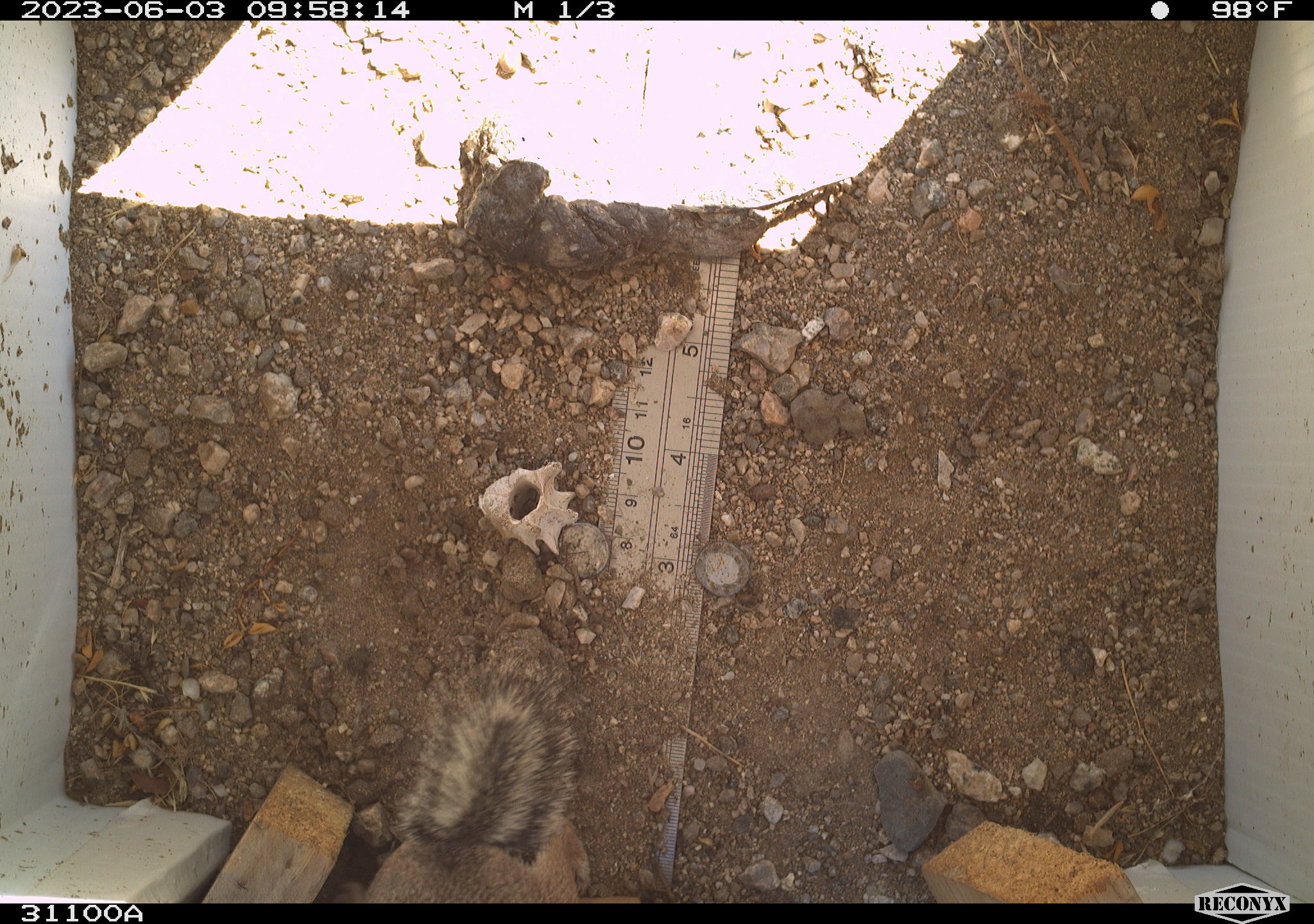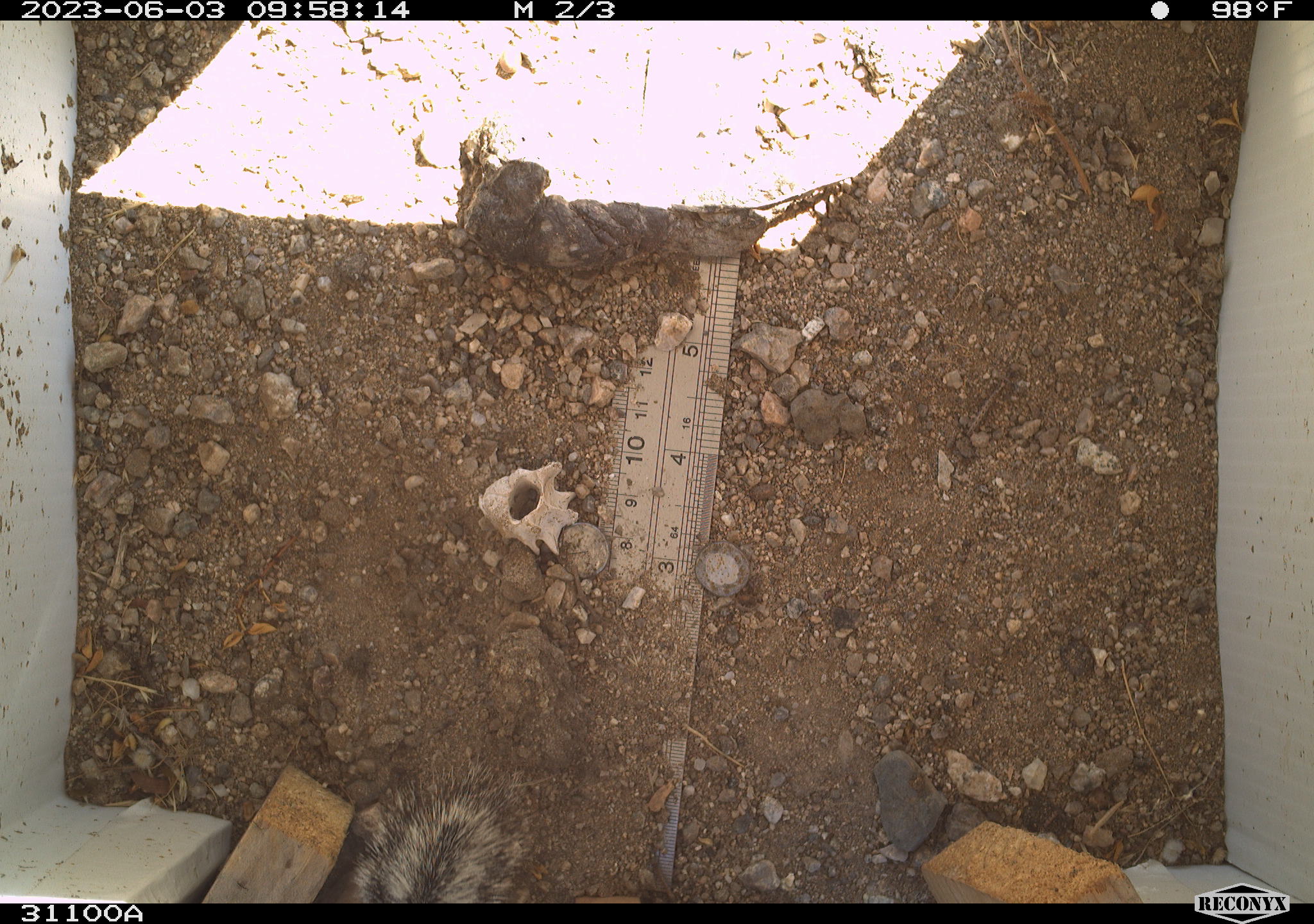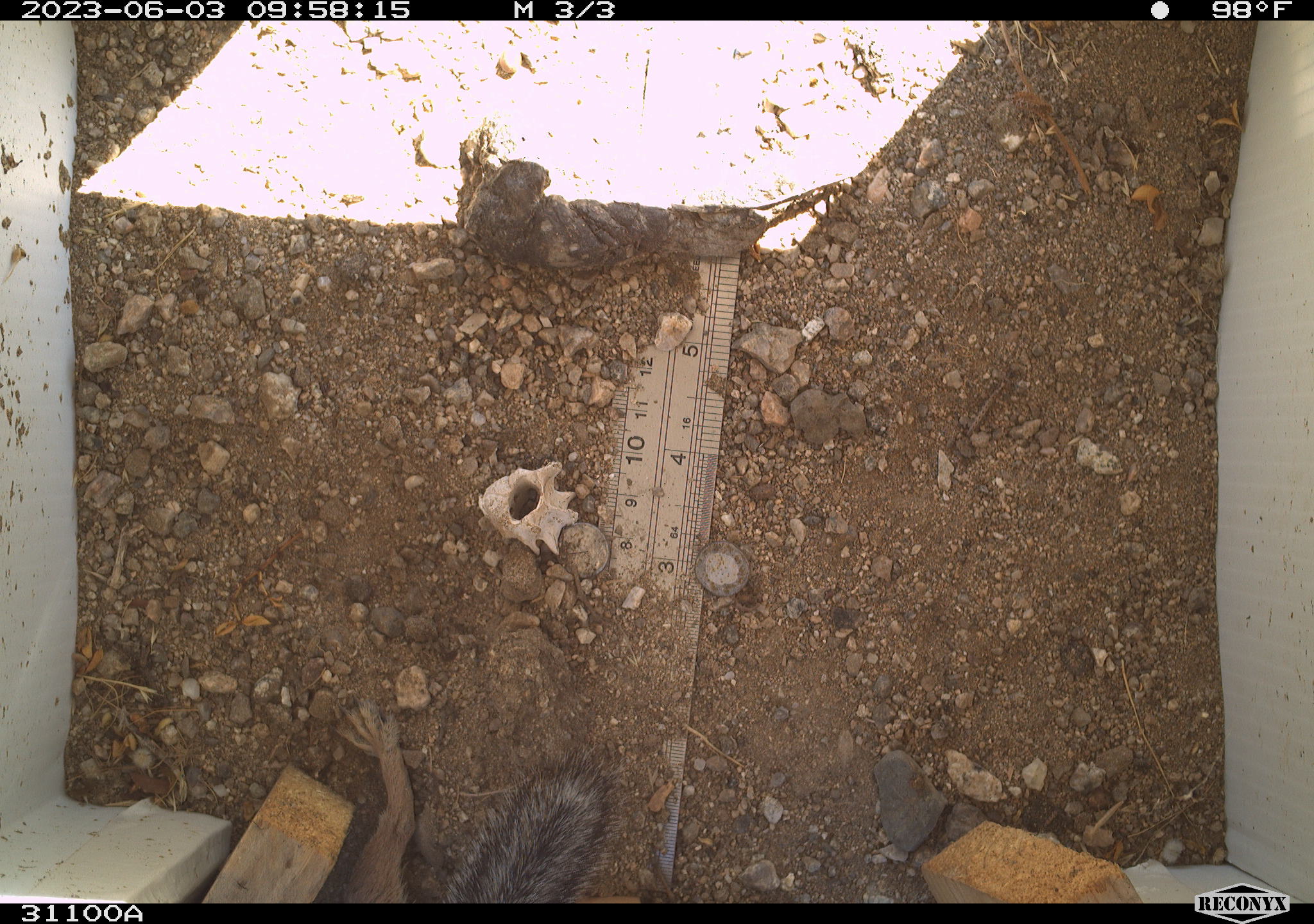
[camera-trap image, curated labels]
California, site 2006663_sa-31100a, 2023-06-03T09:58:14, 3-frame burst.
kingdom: Animalia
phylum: Chordata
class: Mammalia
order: Rodentia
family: Sciuridae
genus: Ammospermophilus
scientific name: Ammospermophilus leucurus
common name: white-tailed antelope squirrel